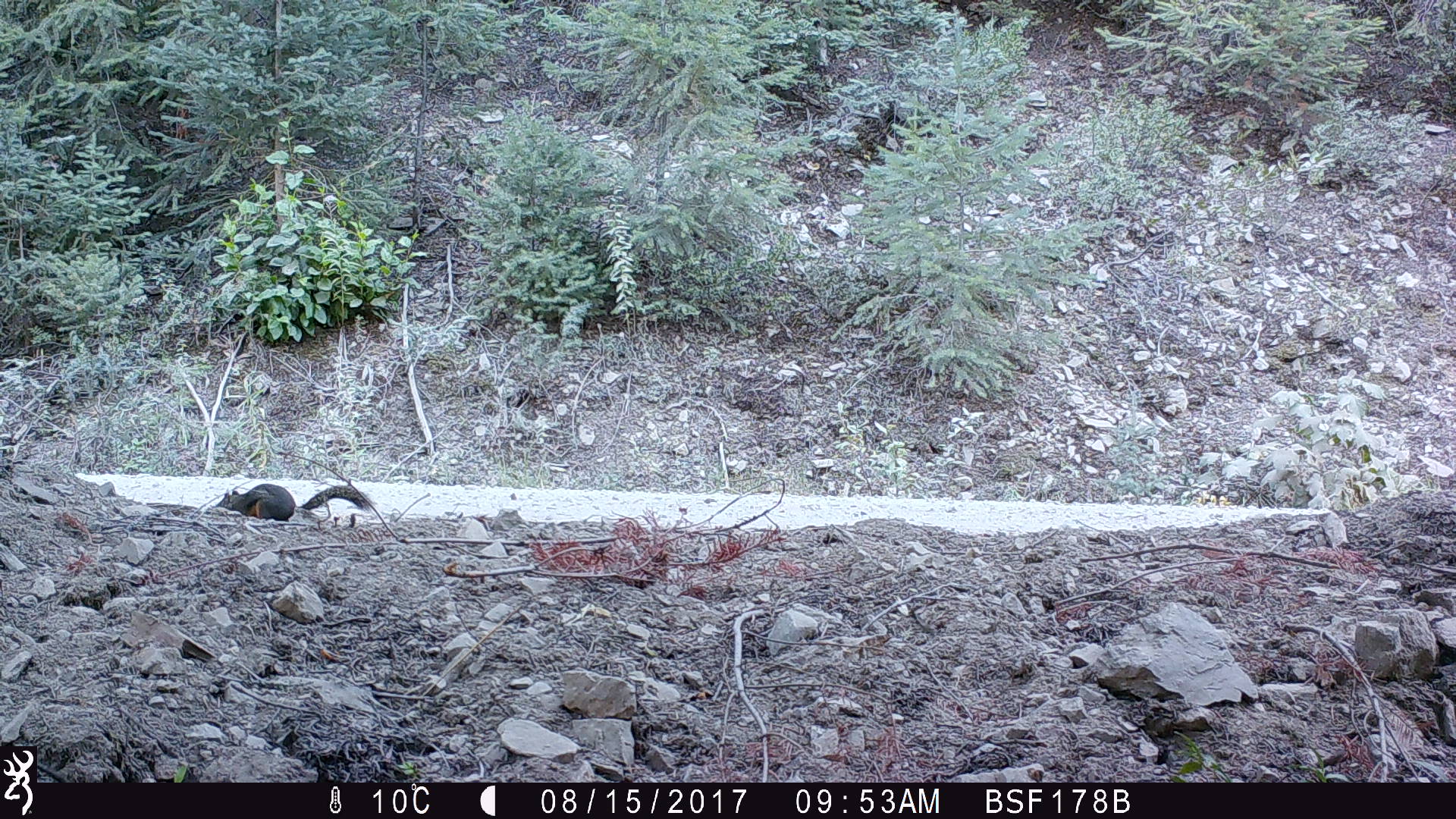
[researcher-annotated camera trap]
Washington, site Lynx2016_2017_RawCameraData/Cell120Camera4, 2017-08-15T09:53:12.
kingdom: Animalia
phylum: Chordata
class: Mammalia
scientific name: Mammalia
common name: small mammal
Small mammal (Mammalia). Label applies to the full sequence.